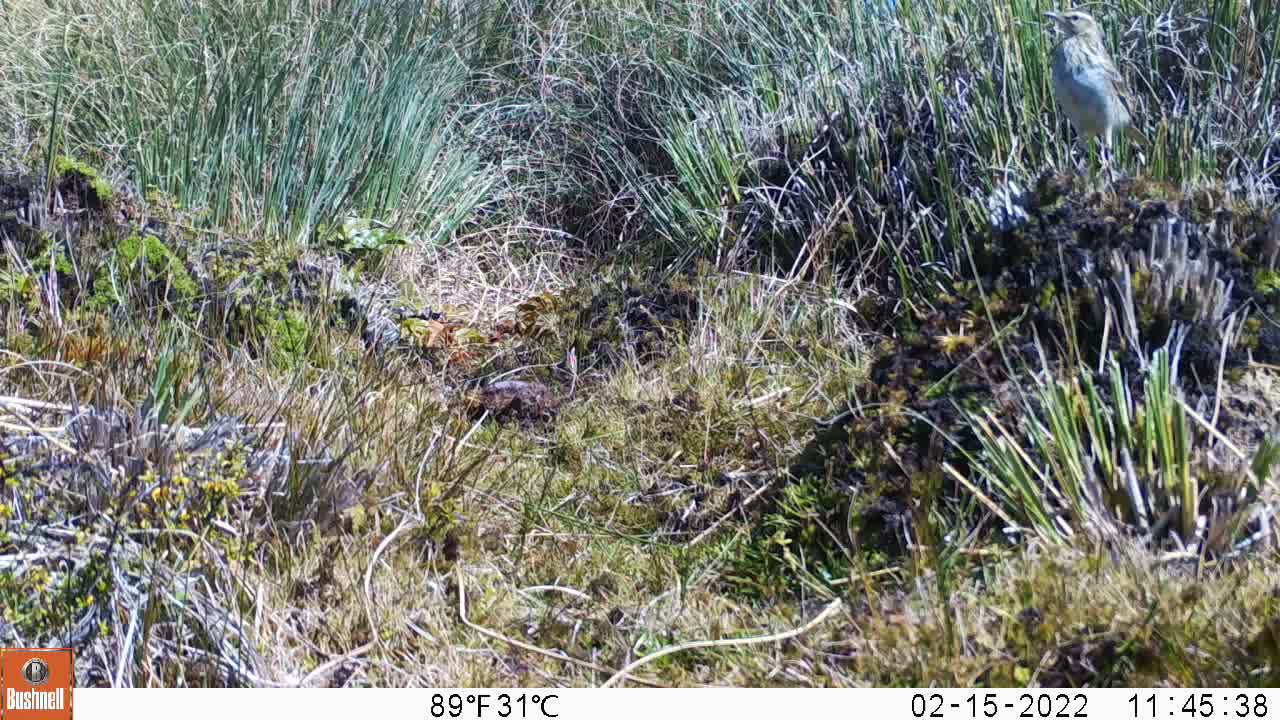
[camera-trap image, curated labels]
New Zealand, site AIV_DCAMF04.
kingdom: Animalia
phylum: Chordata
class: Aves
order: Passeriformes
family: Motacillidae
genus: Anthus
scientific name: Anthus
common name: pipit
Pipit (Anthus).